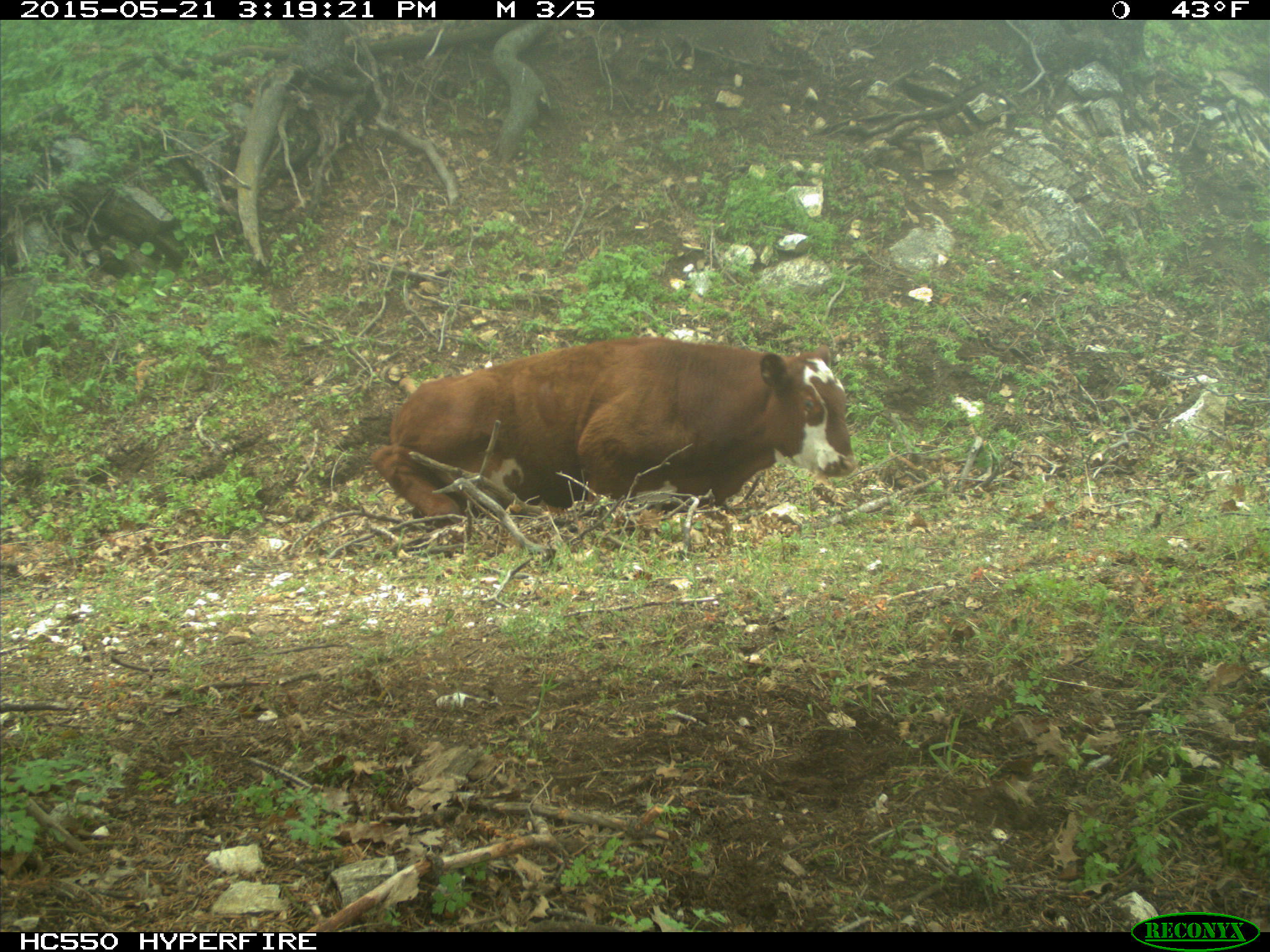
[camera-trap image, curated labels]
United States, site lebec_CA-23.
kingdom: Animalia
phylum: Chordata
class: Mammalia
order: Artiodactyla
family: Bovidae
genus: Bos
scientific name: Bos taurus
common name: domestic cow